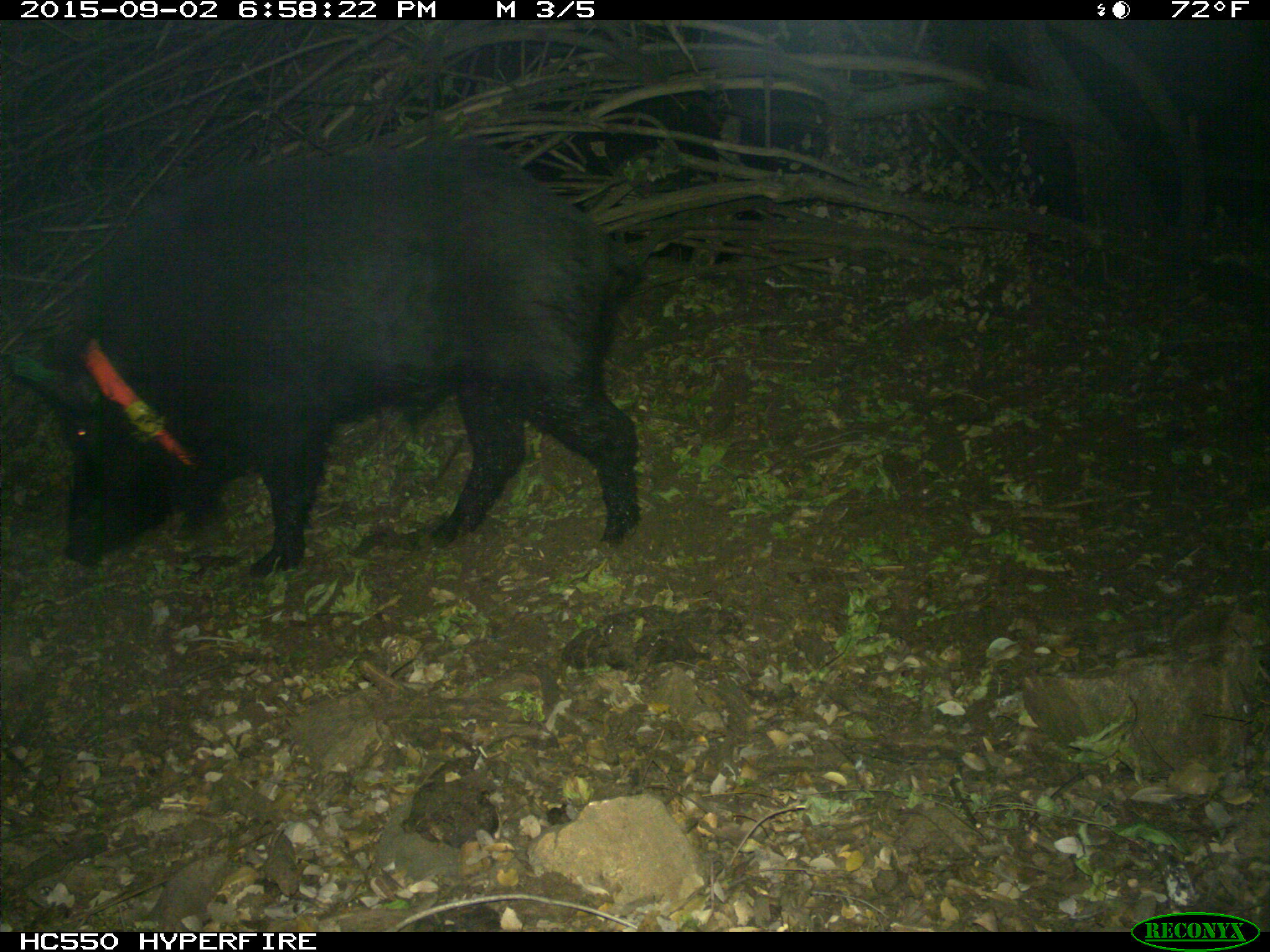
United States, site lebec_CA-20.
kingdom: Animalia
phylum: Chordata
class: Mammalia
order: Artiodactyla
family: Suidae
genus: Sus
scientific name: Sus scrofa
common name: wild boar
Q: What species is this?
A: Sus scrofa (wild boar).